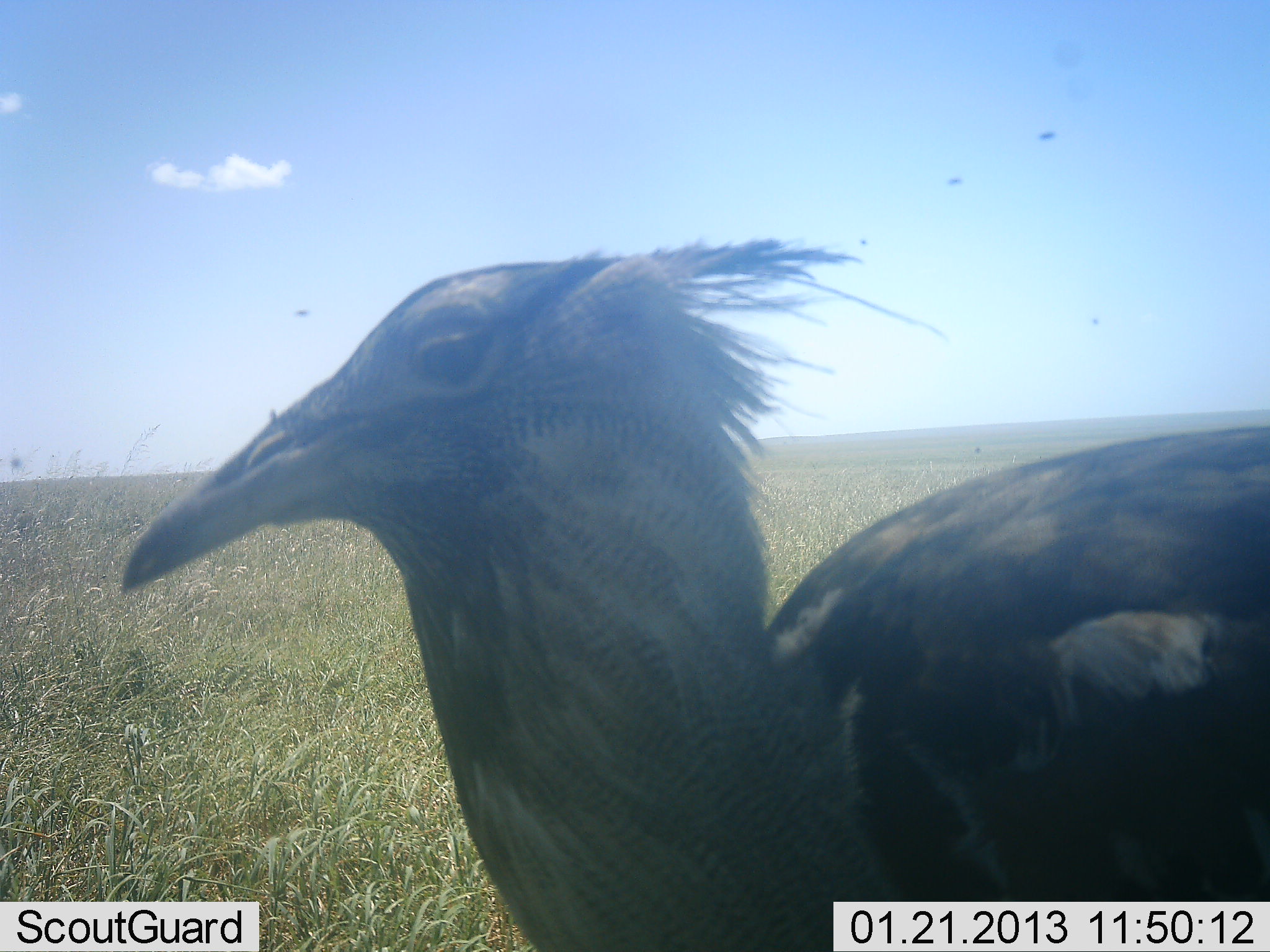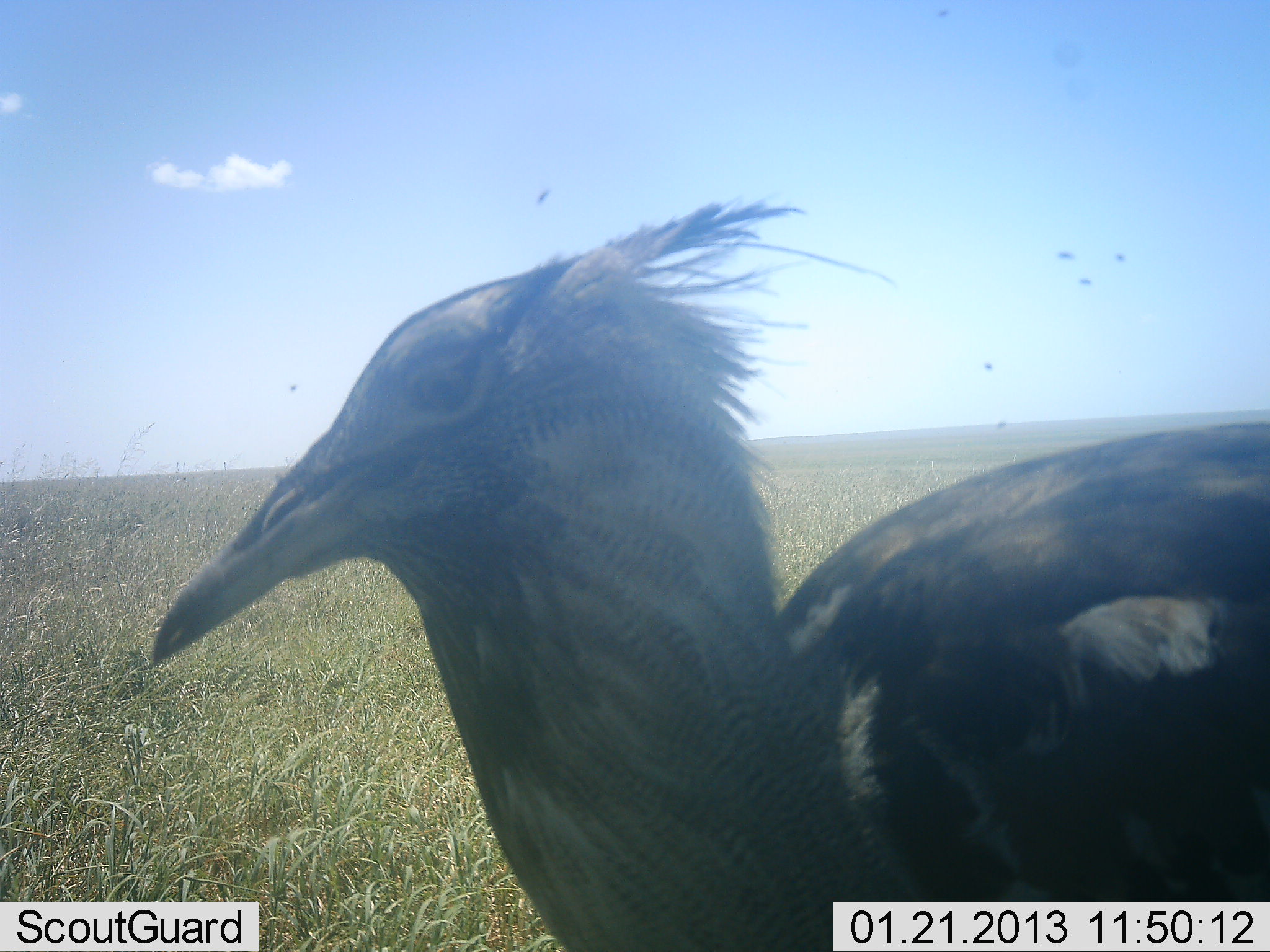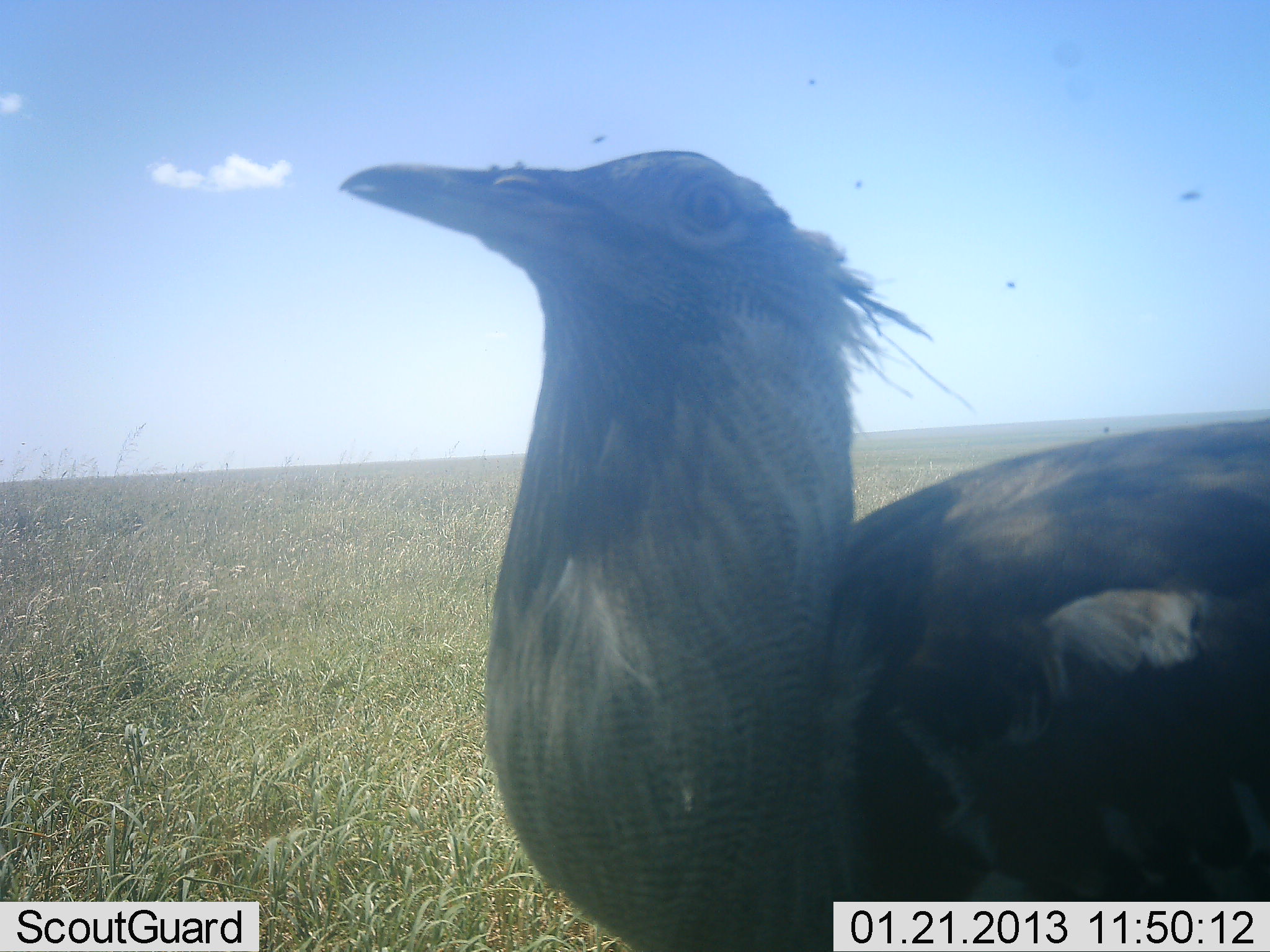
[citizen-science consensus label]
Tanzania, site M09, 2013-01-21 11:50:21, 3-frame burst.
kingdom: Animalia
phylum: Chordata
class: Aves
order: Otidiformes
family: Otididae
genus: Ardeotis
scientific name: Ardeotis kori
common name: kori bustard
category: koribustard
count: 1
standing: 77%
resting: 3%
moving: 10%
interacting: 6%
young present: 0%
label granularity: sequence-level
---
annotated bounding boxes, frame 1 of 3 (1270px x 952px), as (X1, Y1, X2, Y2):
animal: (115, 220, 1270, 951)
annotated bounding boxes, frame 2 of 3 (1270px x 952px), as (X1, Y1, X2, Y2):
animal: (148, 200, 1269, 952)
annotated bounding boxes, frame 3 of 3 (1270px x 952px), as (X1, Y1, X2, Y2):
animal: (329, 153, 1270, 952)